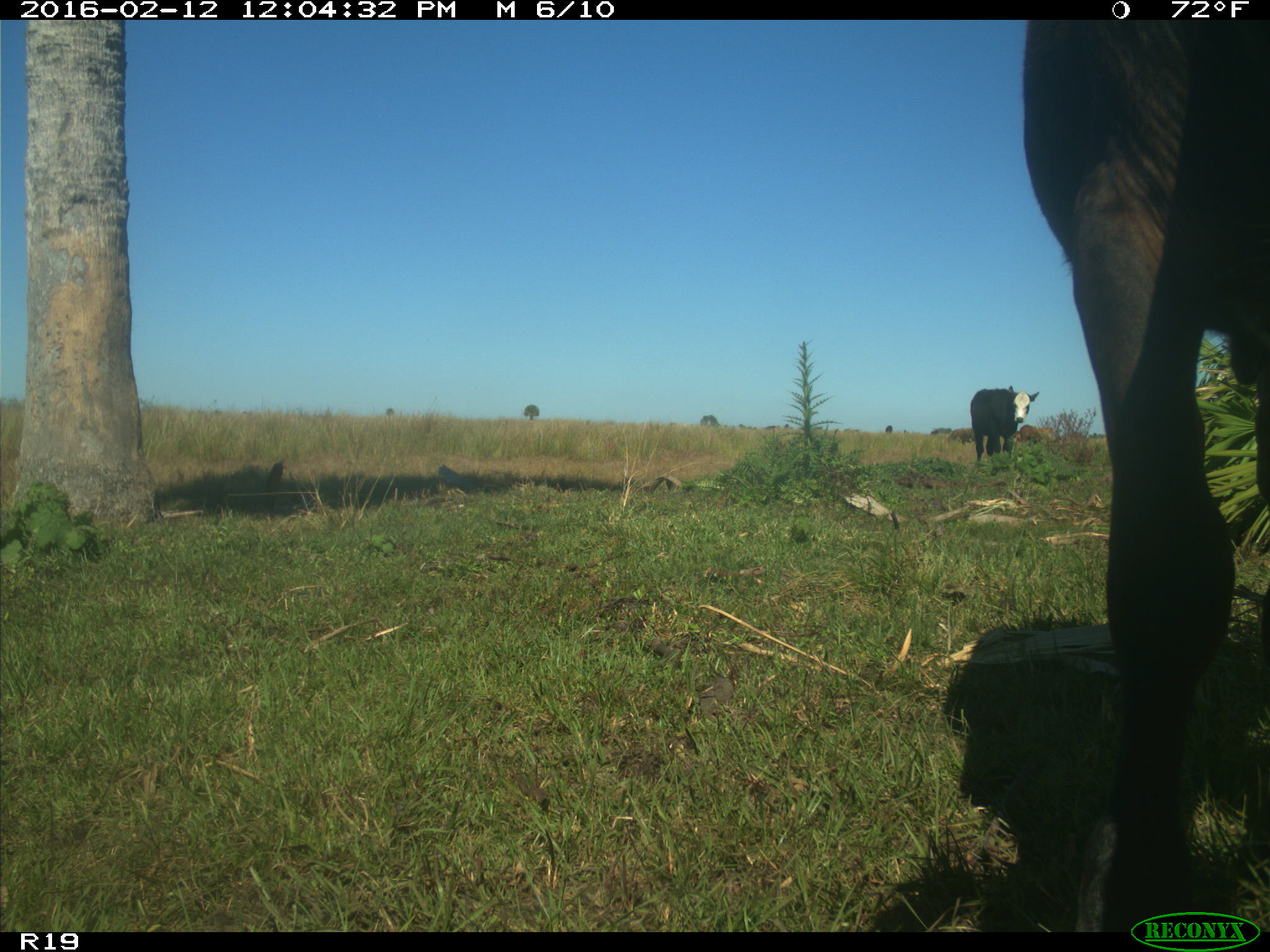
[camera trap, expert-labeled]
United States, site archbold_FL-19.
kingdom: Animalia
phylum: Chordata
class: Mammalia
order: Artiodactyla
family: Bovidae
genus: Bos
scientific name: Bos taurus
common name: domestic cow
Bos taurus (domestic cow).